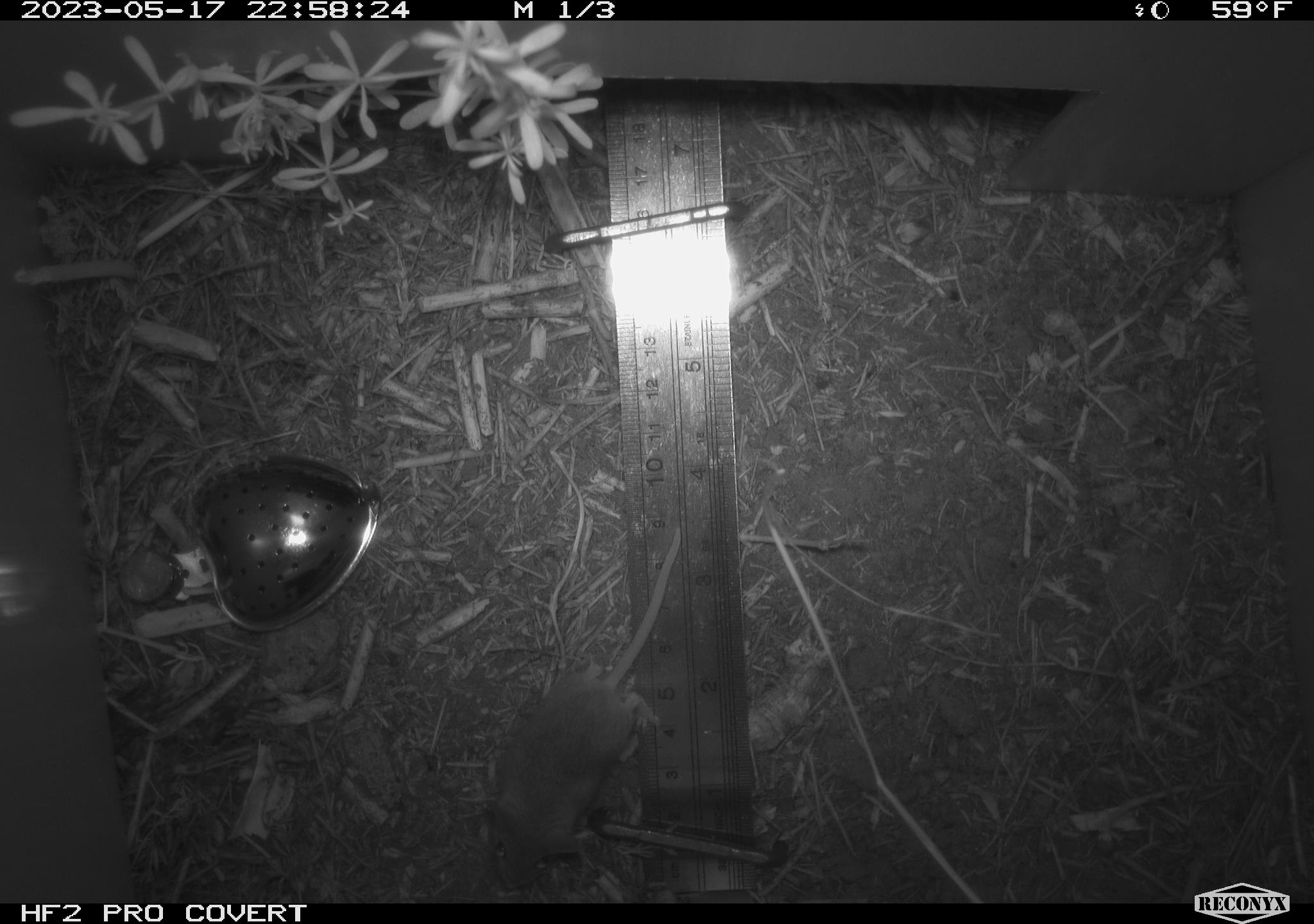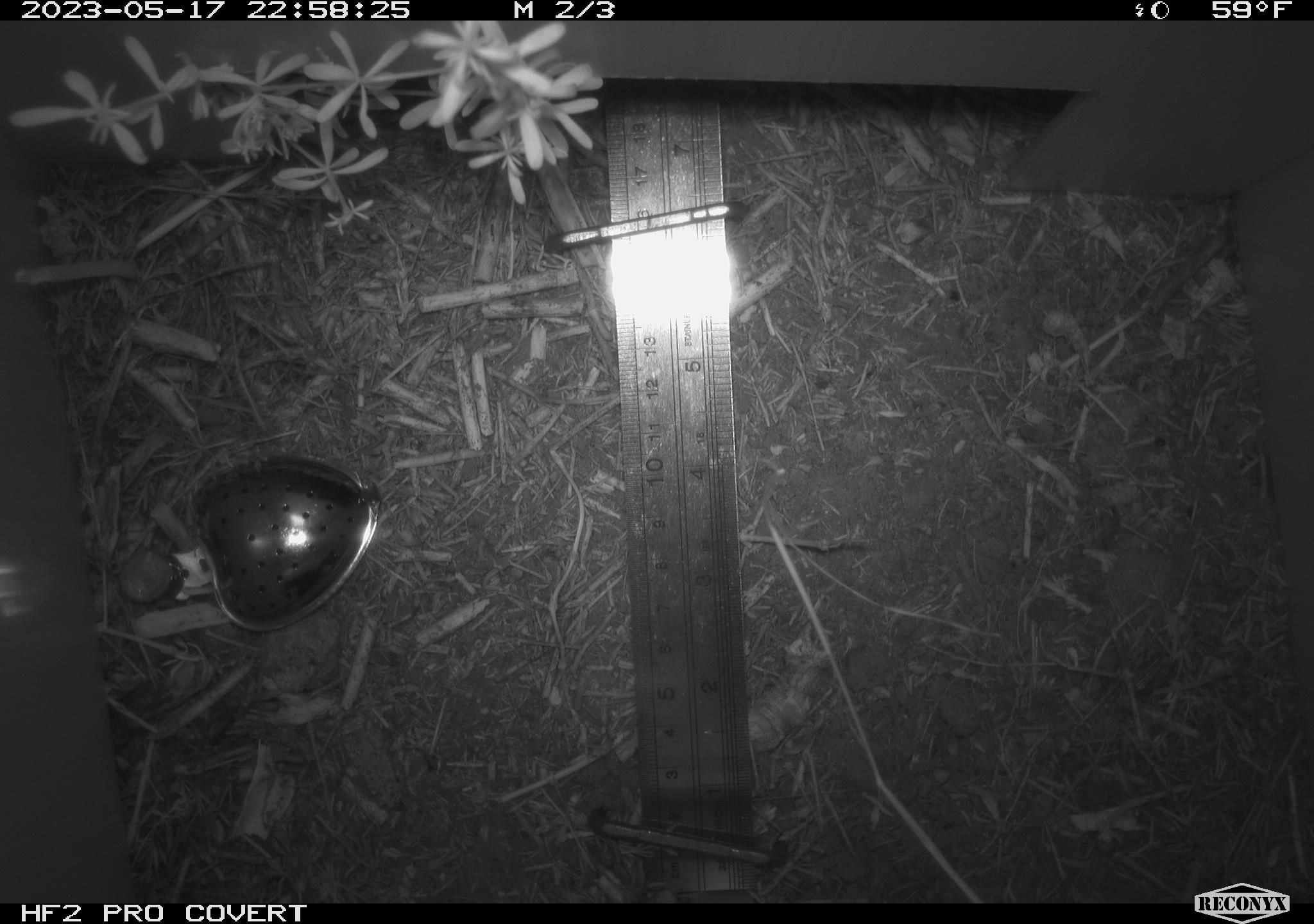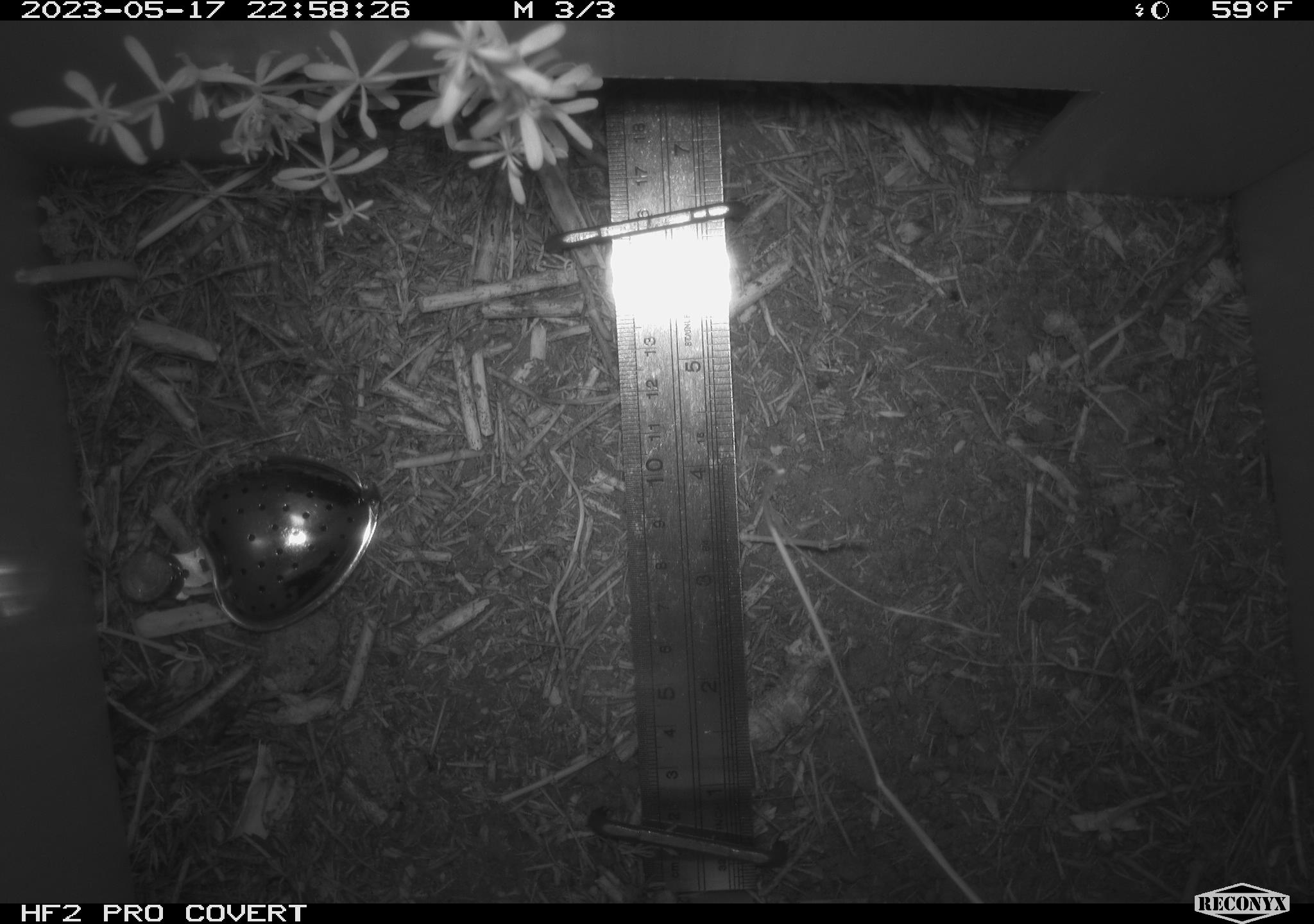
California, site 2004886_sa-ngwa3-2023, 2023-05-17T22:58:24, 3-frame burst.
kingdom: Animalia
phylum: Chordata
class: Mammalia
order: Rodentia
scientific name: Rodentia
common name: mouse species